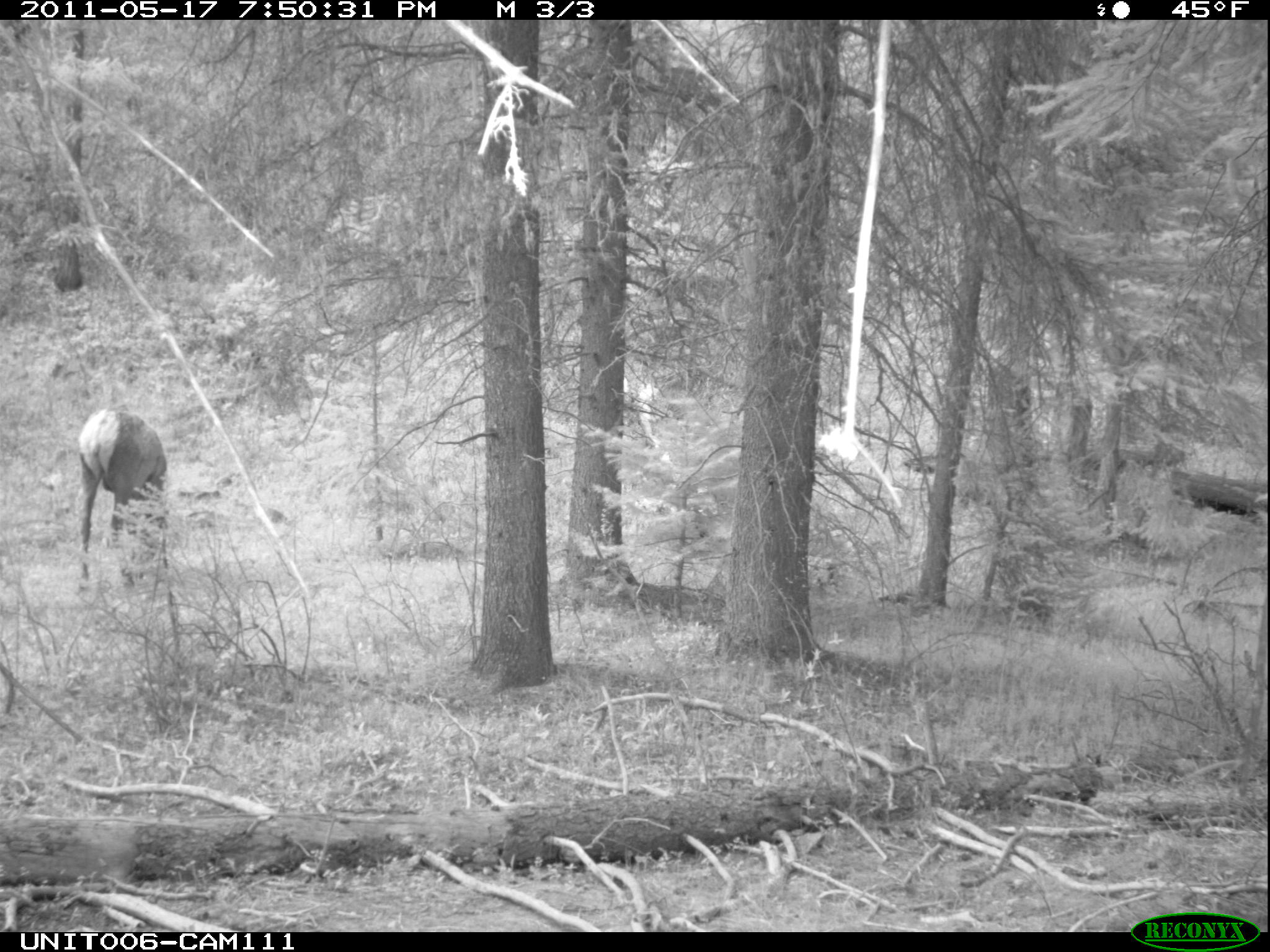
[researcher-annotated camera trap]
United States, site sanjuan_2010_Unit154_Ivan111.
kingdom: Animalia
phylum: Chordata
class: Mammalia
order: Artiodactyla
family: Cervidae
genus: Cervus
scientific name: Cervus elaphus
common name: red deer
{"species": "Cervus elaphus (red deer)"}